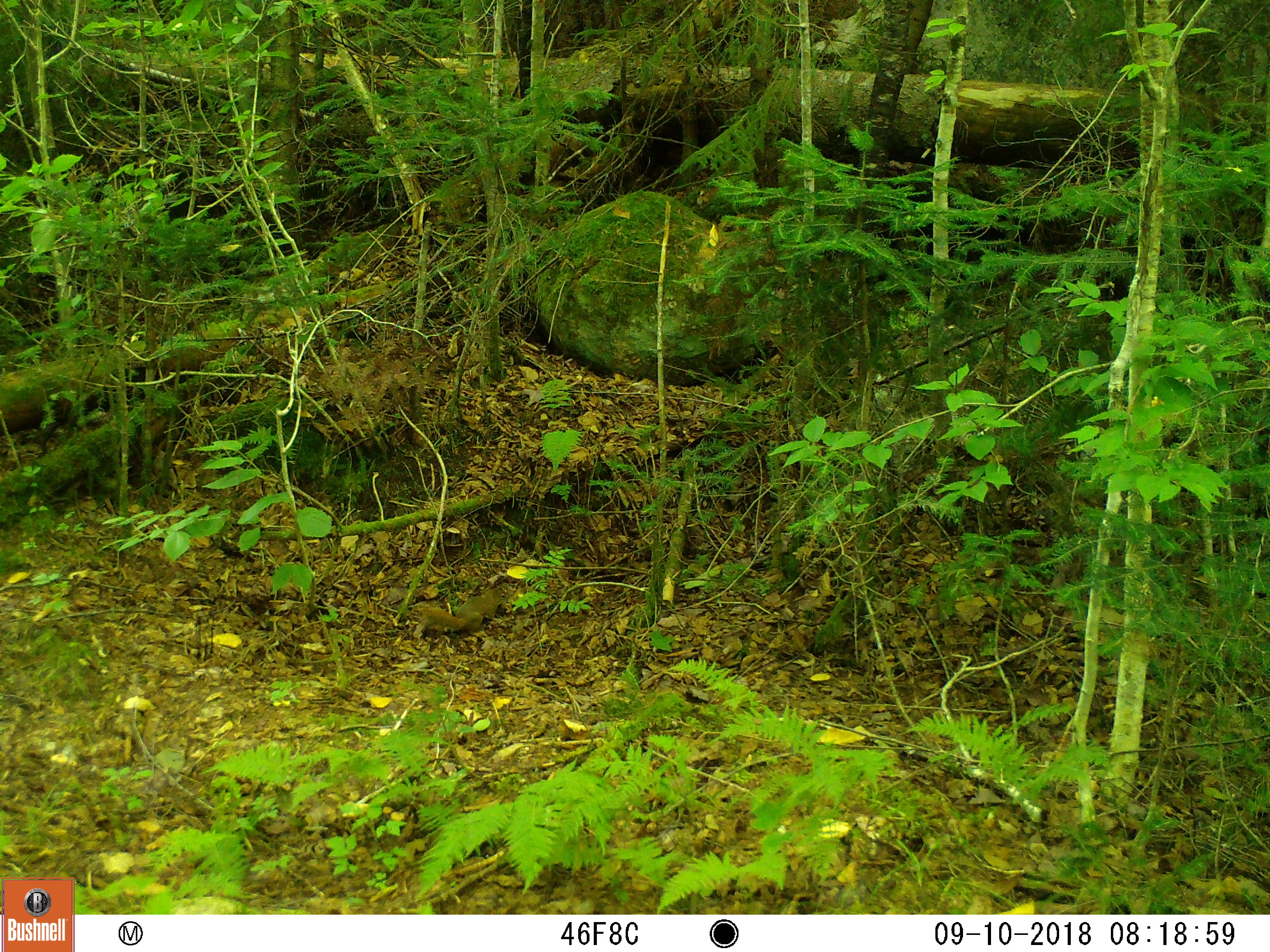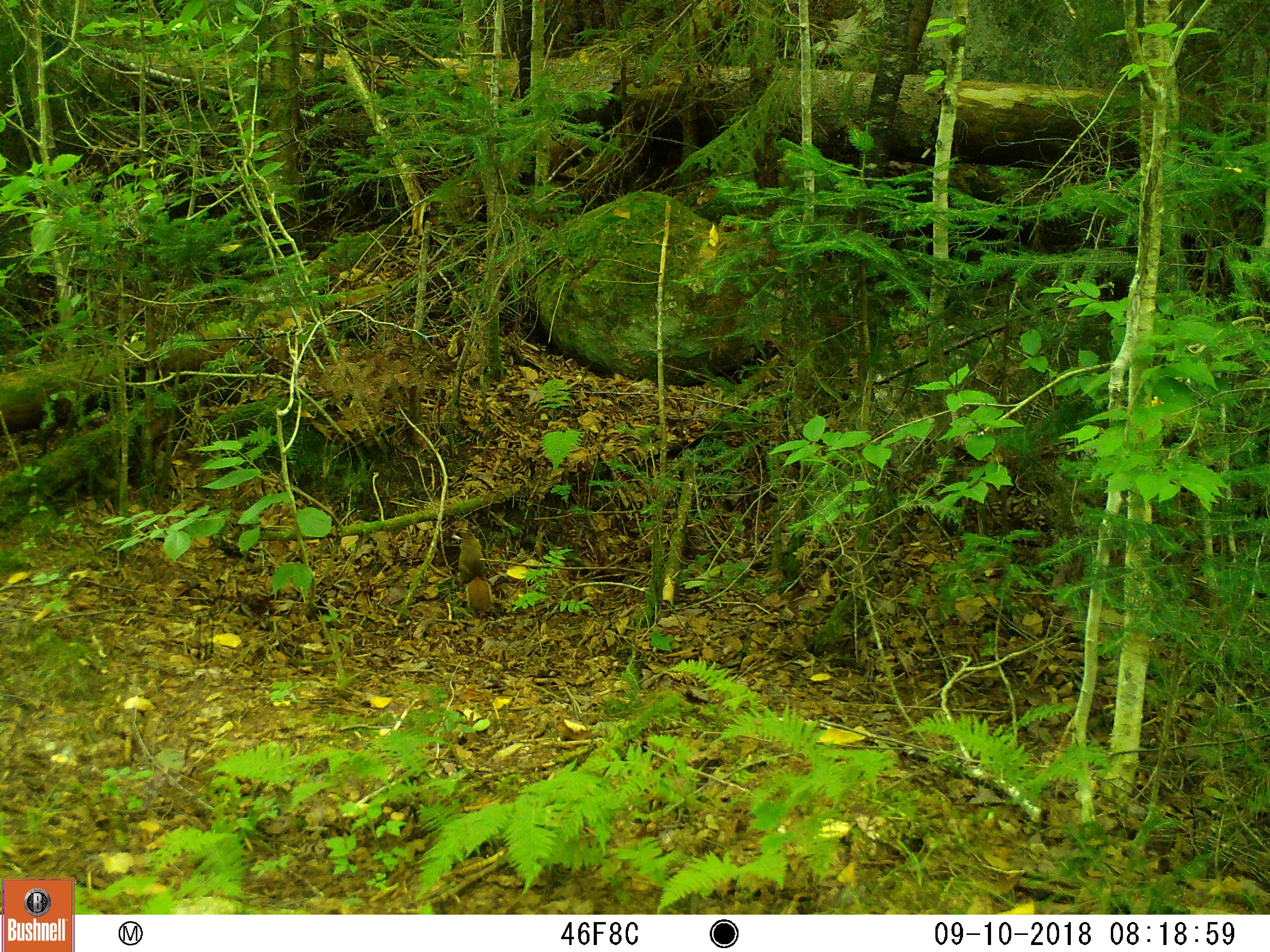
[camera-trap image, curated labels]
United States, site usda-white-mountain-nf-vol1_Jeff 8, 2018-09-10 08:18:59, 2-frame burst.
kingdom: Animalia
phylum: Chordata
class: Mammalia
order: Rodentia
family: Sciuridae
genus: Tamiasciurus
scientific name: Tamiasciurus hudsonicus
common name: red squirrel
Red squirrel (Tamiasciurus hudsonicus).